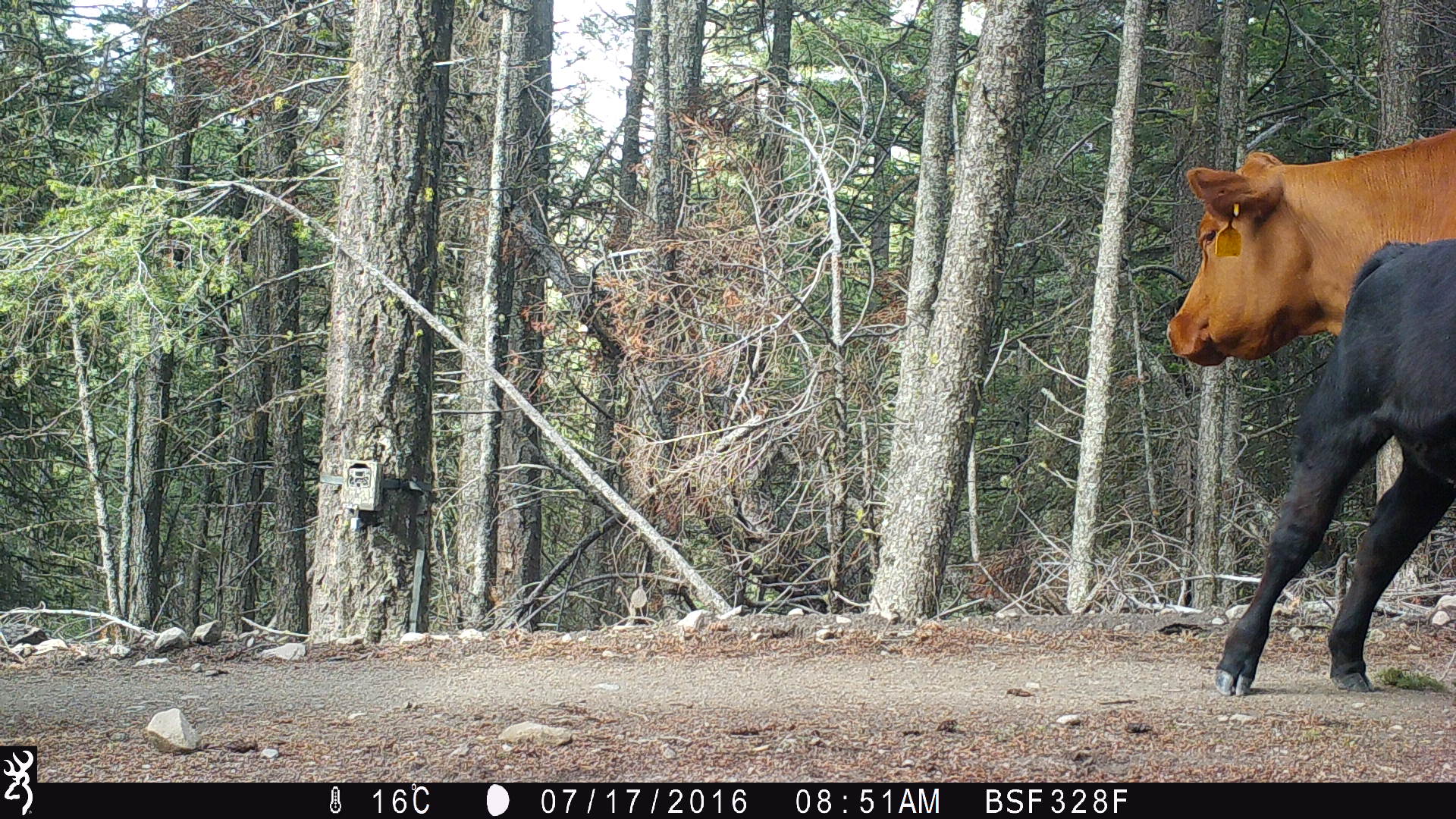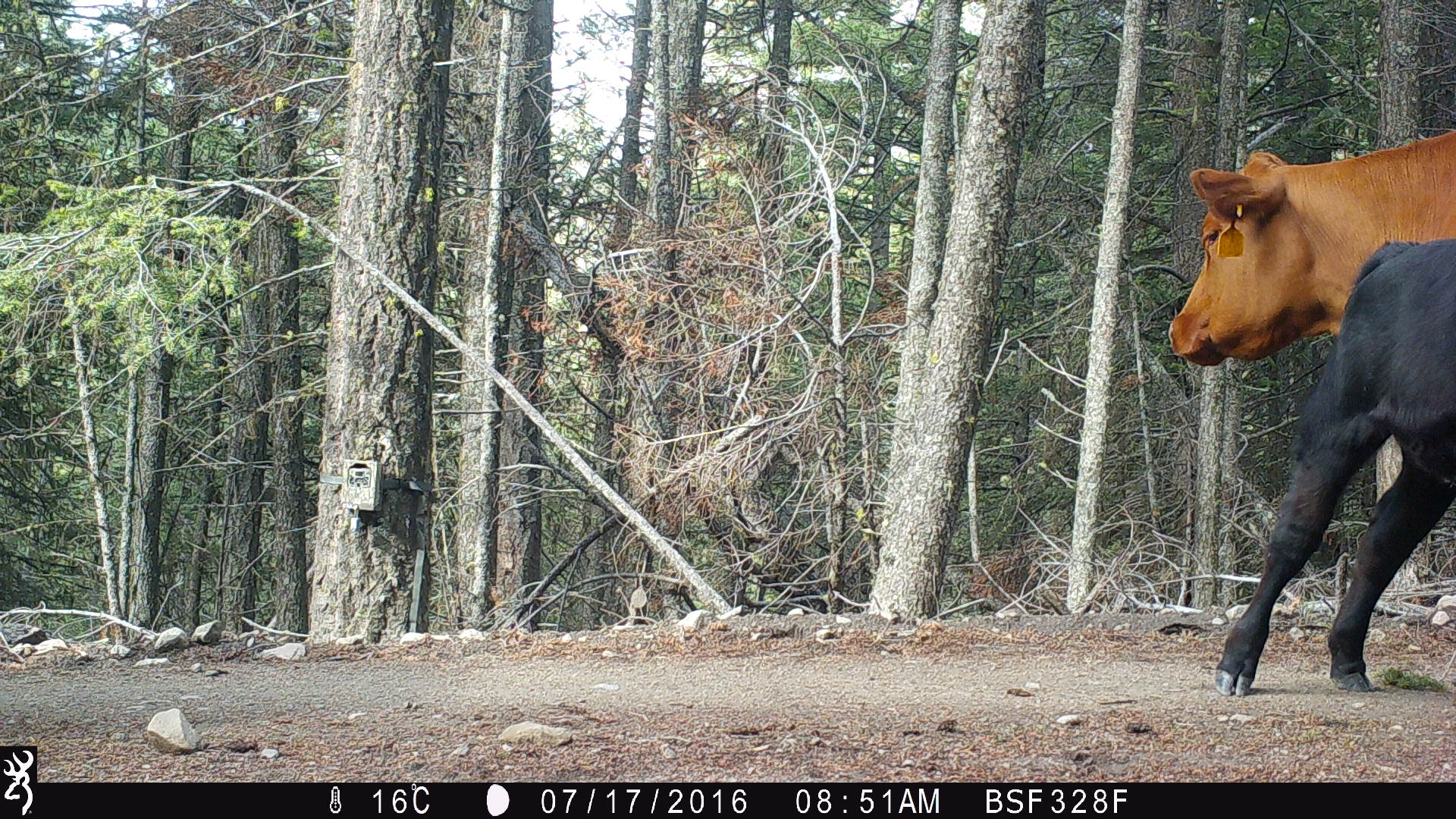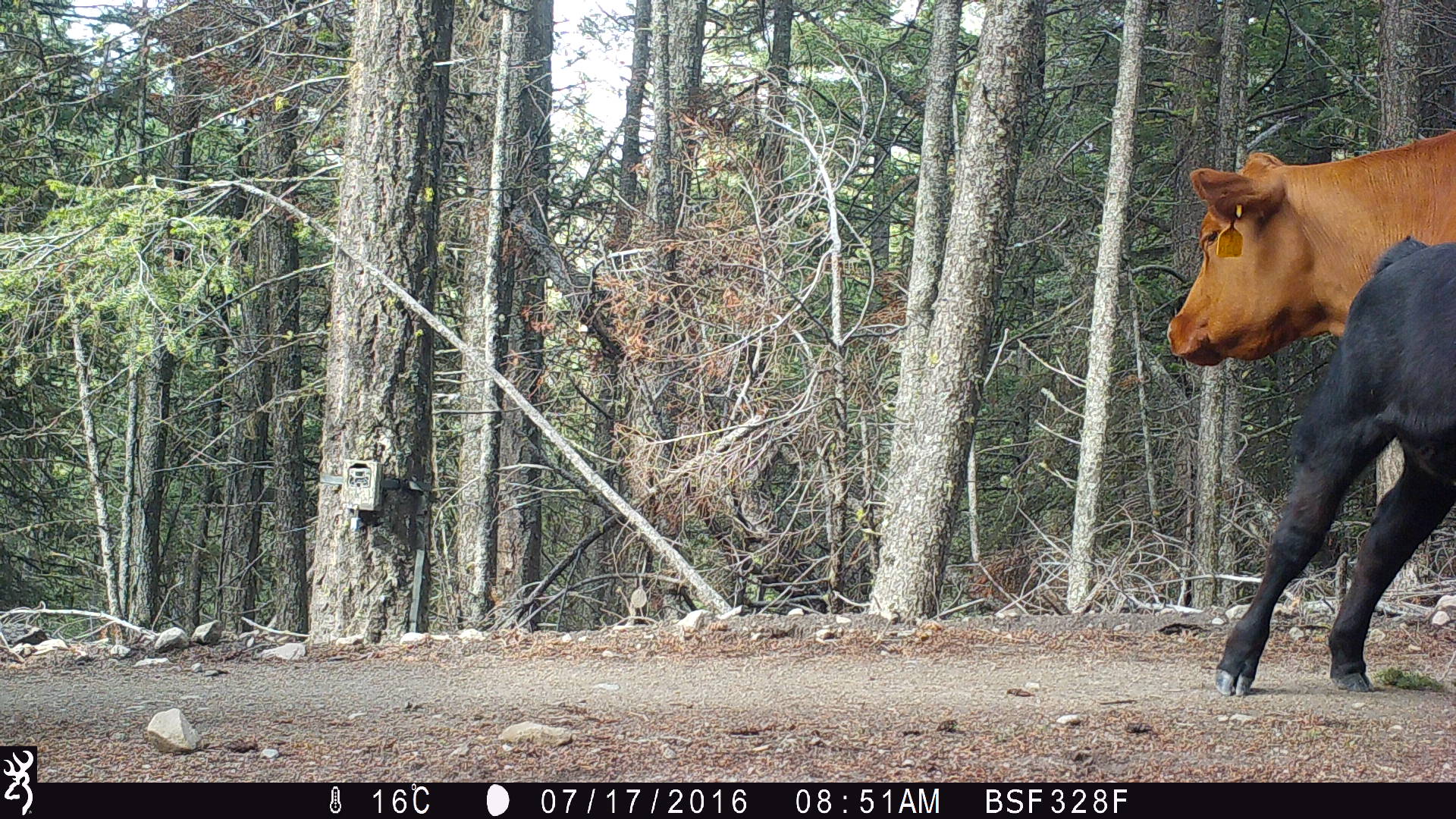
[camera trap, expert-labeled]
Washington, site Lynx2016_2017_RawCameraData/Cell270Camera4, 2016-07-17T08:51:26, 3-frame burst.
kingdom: Animalia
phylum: Chordata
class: Mammalia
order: Artiodactyla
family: Bovidae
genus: Bos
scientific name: Bos taurus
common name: domestic cattle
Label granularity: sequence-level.